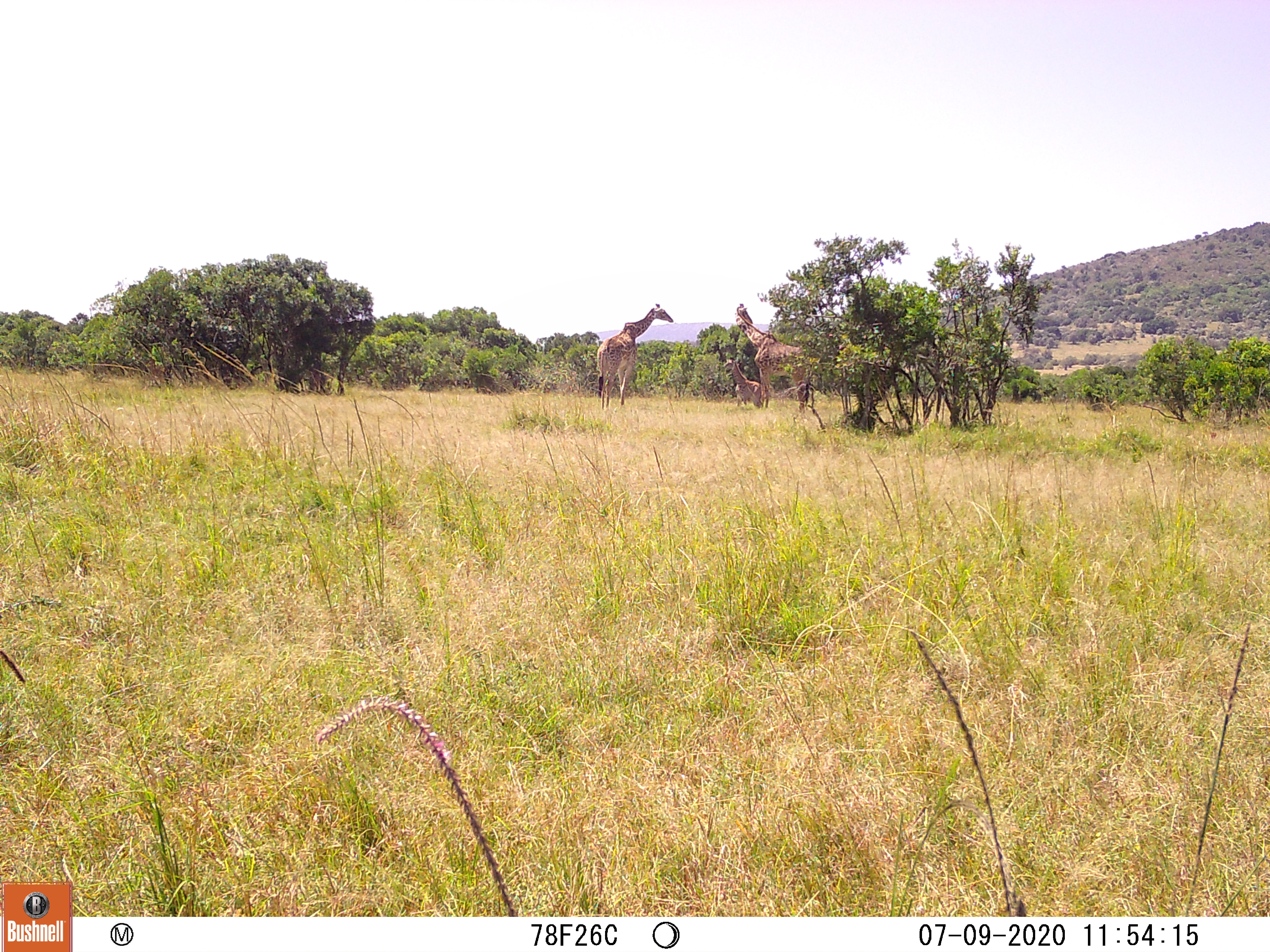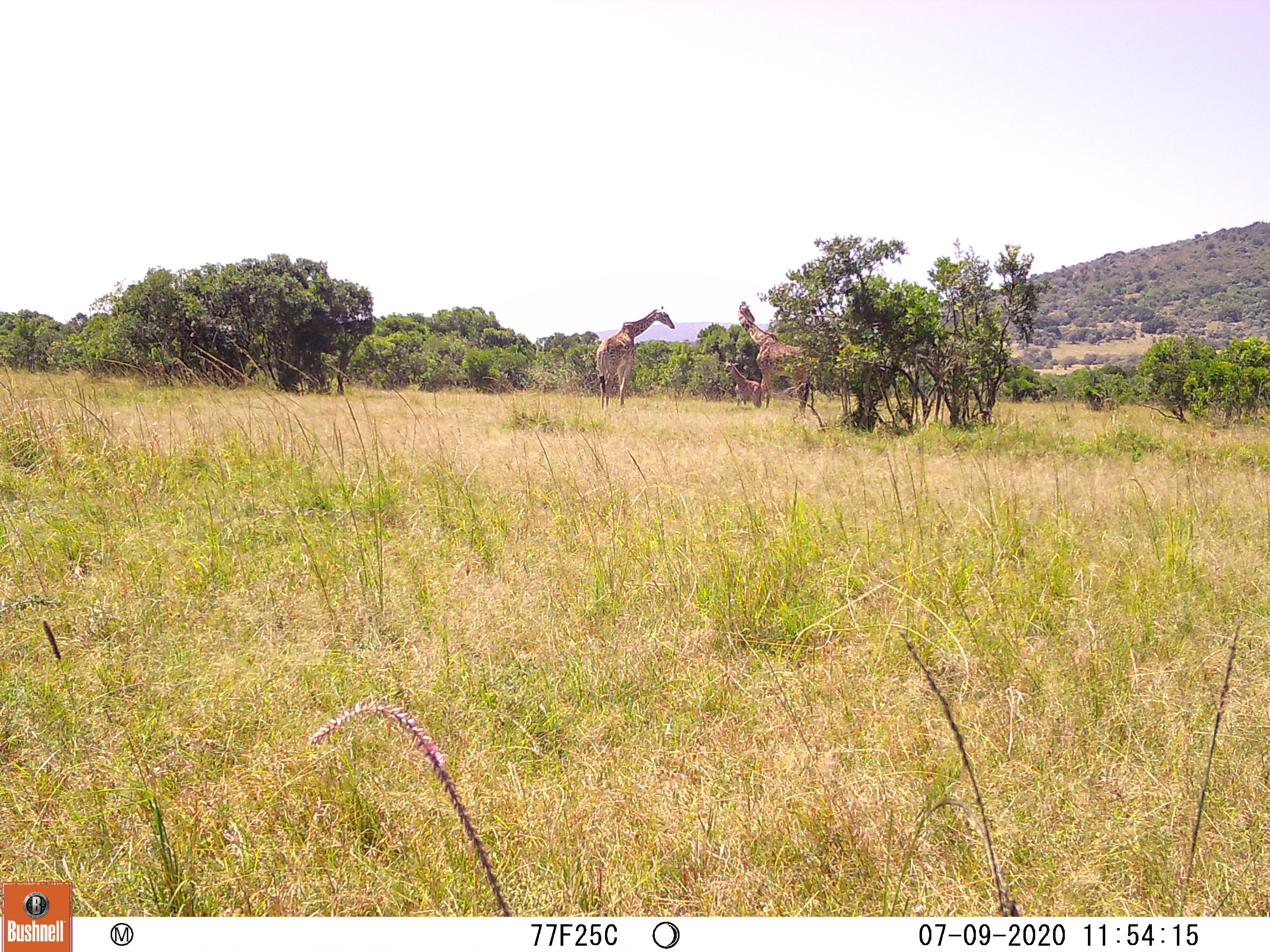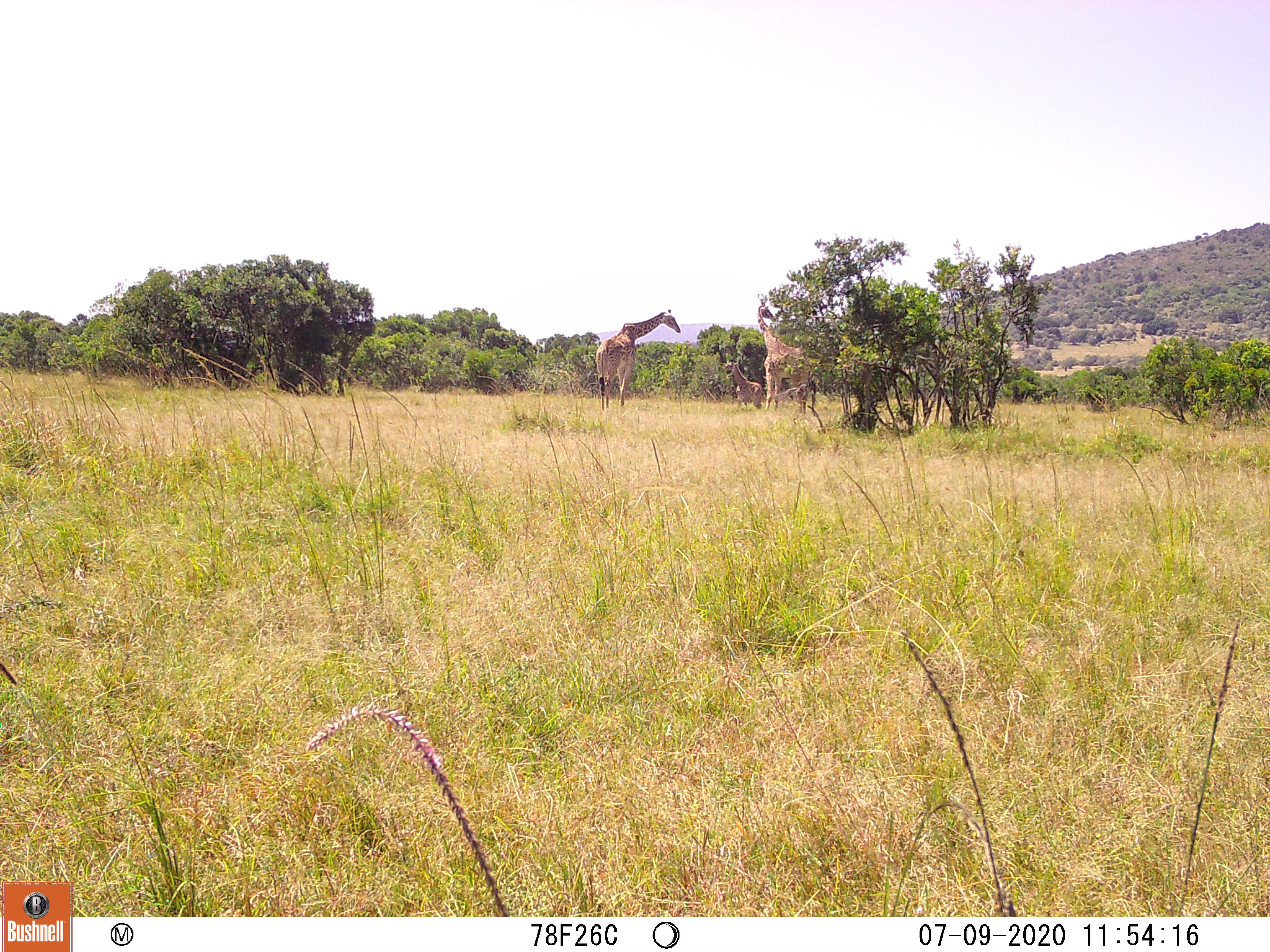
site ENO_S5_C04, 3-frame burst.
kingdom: Animalia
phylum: Chordata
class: Mammalia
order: Artiodactyla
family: Giraffidae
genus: Giraffa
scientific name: Giraffa camelopardalis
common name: giraffe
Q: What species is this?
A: Giraffe (Giraffa camelopardalis).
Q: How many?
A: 3.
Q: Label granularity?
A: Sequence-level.